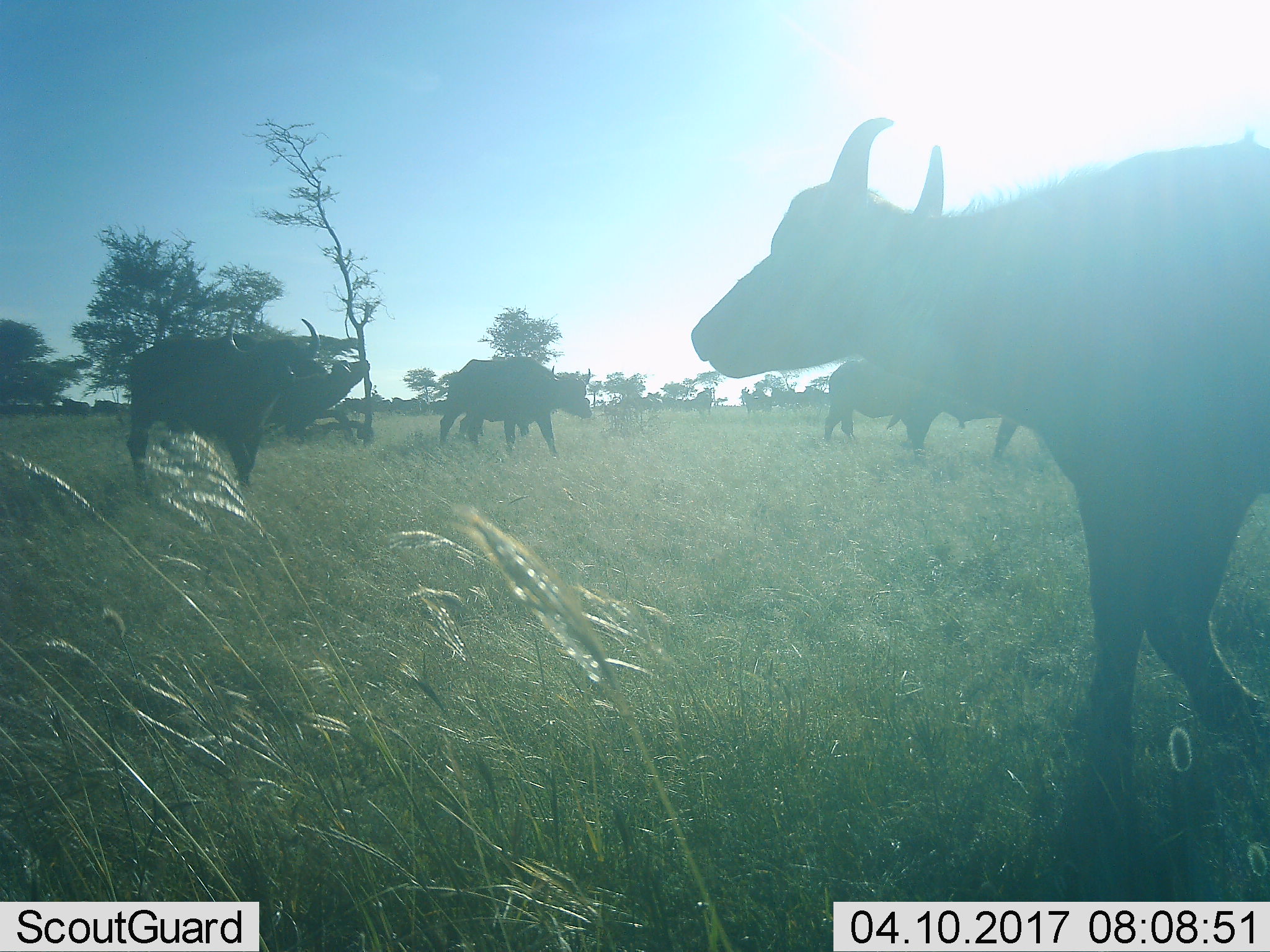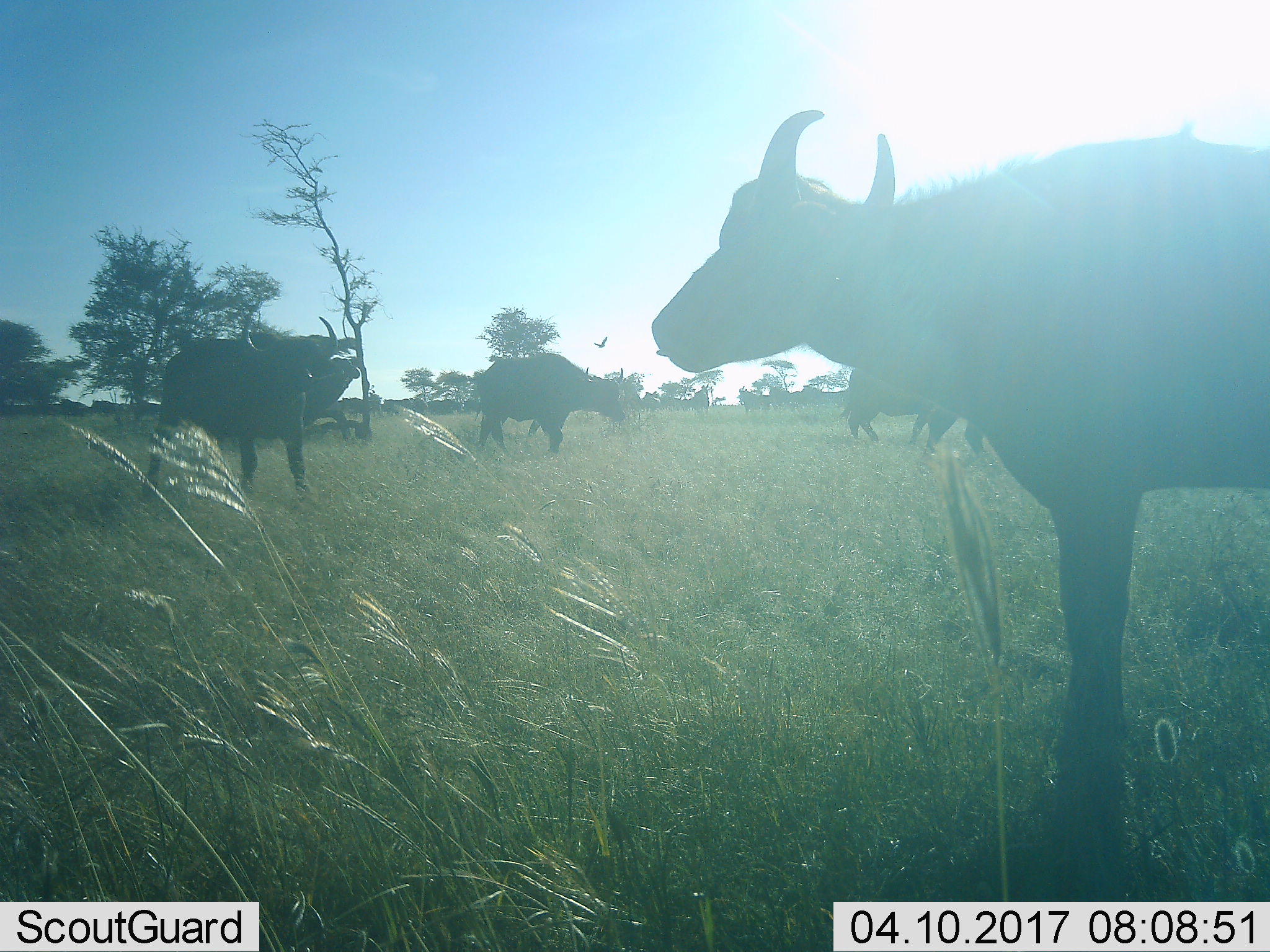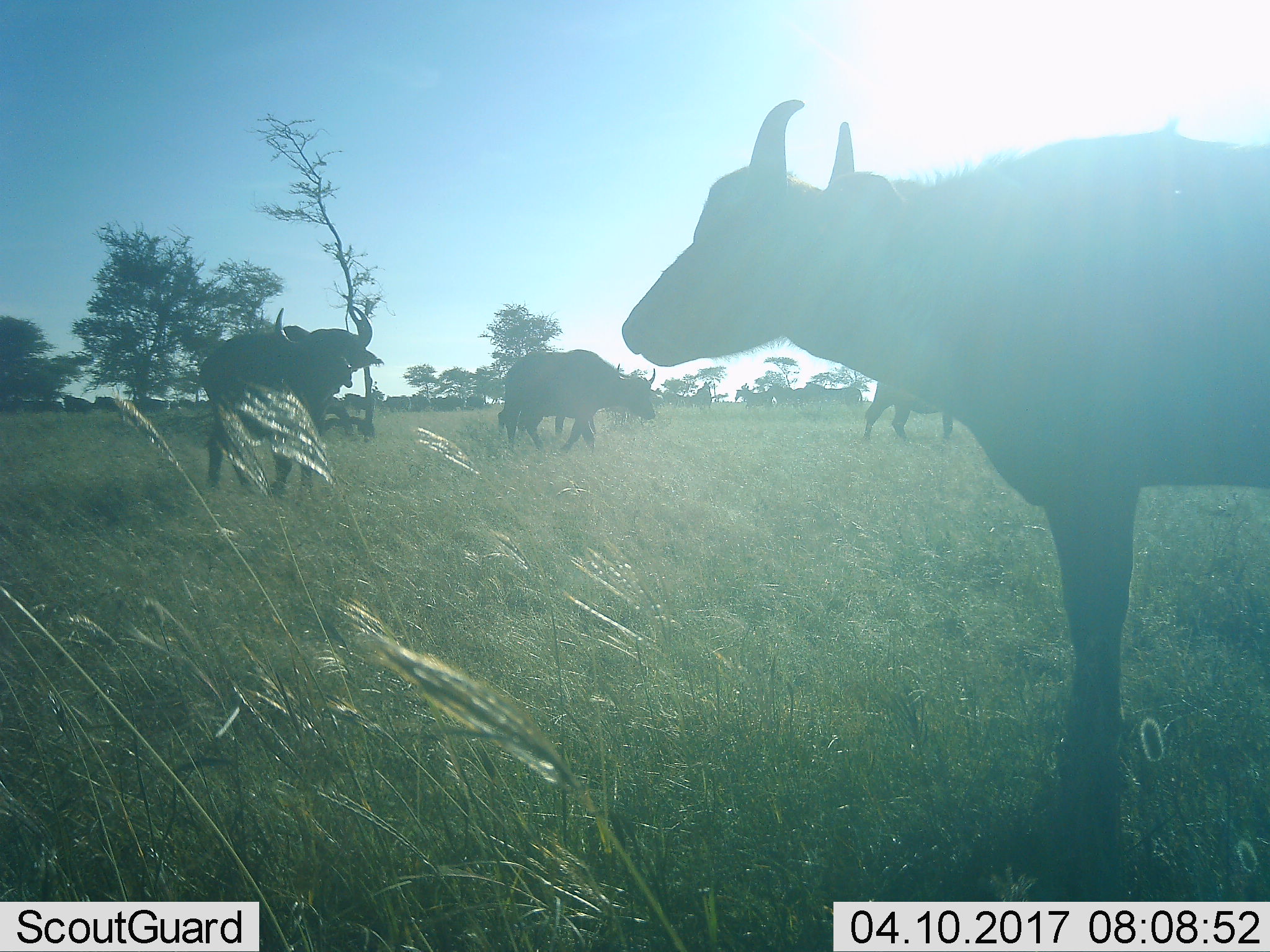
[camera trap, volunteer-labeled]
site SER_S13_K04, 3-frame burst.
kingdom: Animalia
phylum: Chordata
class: Mammalia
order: Artiodactyla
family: Bovidae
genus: Syncerus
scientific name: Syncerus caffer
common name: african buffalo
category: buffalo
Buffalo (african buffalo) (Syncerus caffer), count 6. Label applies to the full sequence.